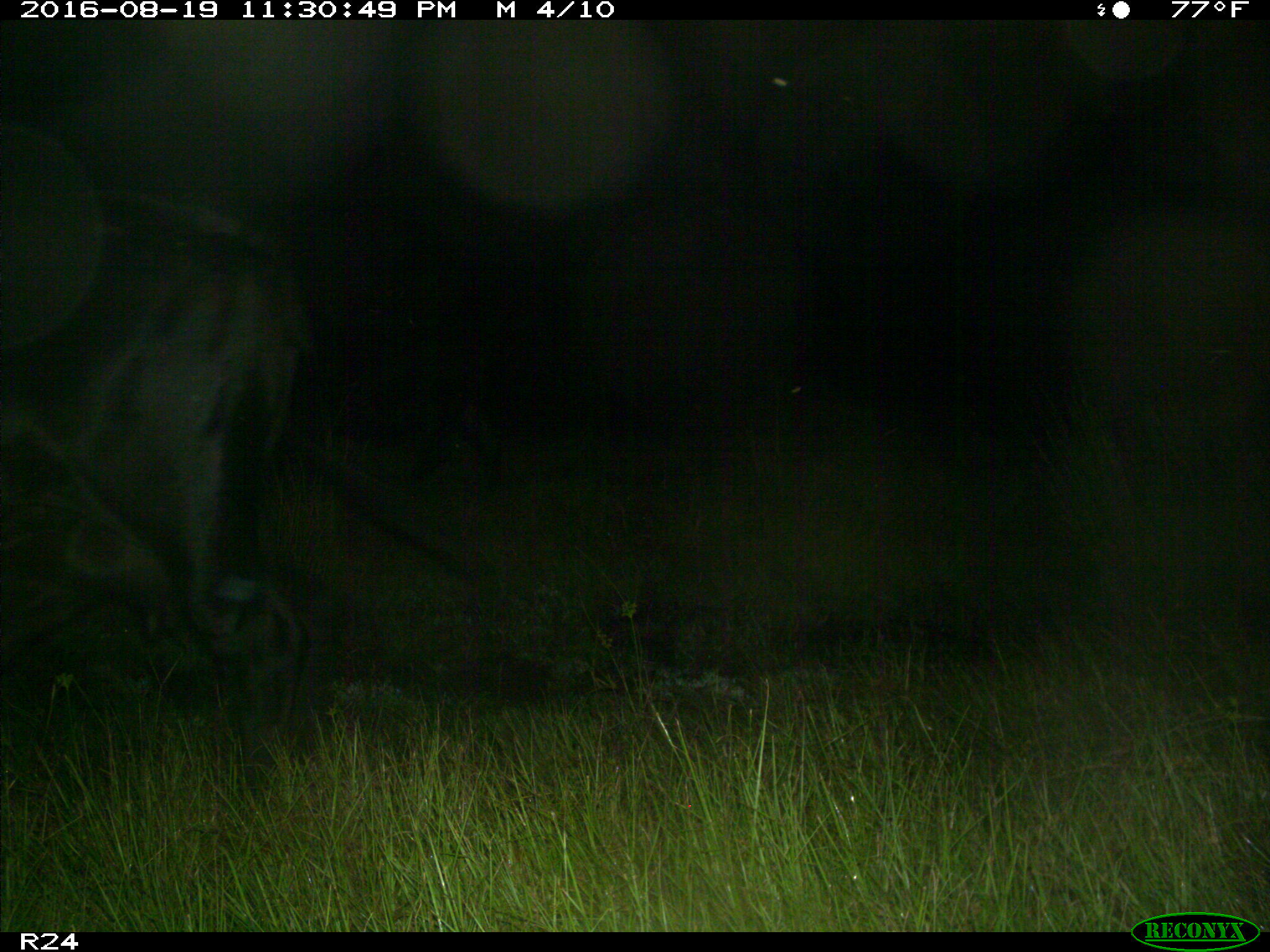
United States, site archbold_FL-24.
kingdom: Animalia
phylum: Chordata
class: Mammalia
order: Artiodactyla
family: Bovidae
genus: Bos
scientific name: Bos taurus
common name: domestic cow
Bos taurus (domestic cow).